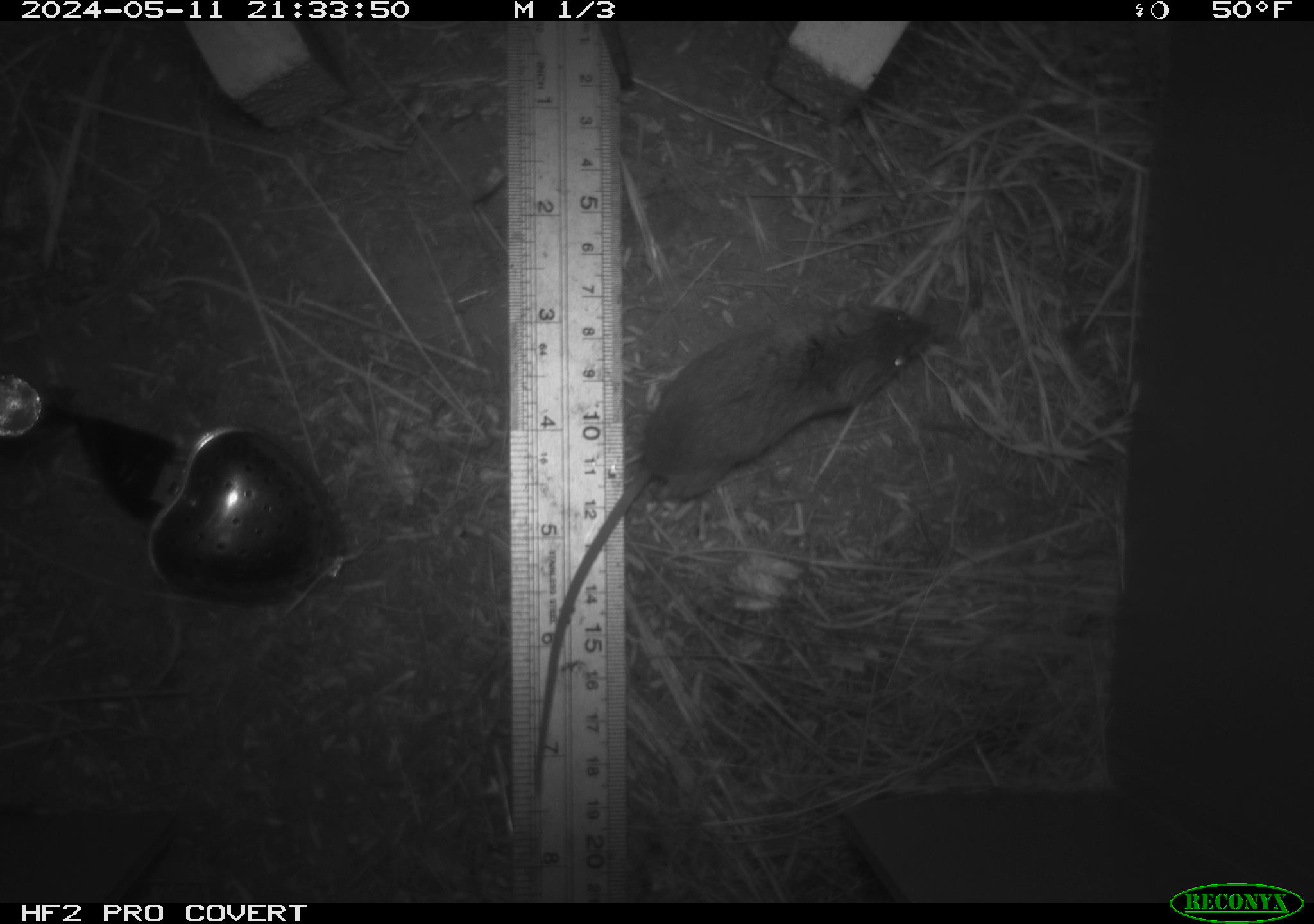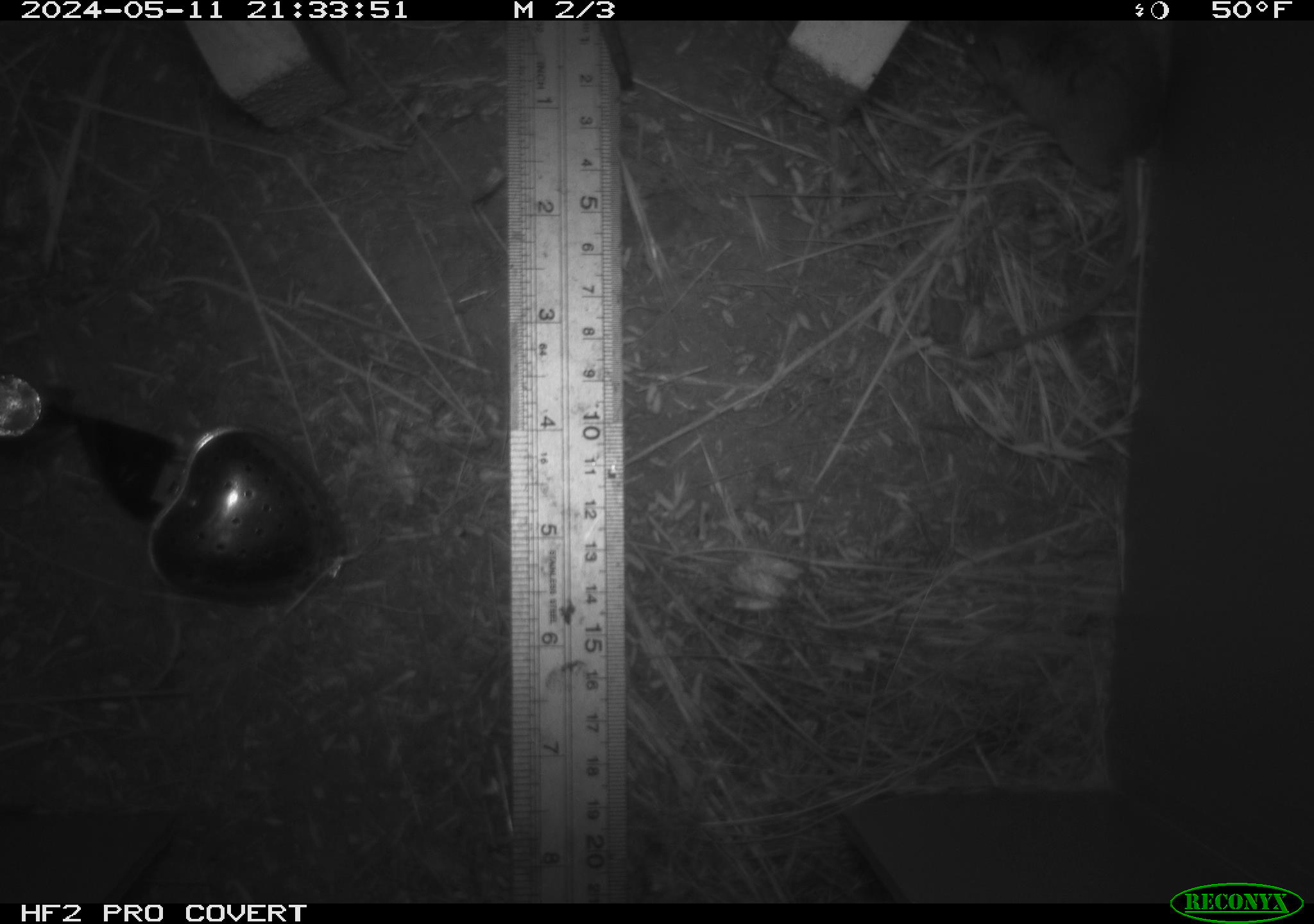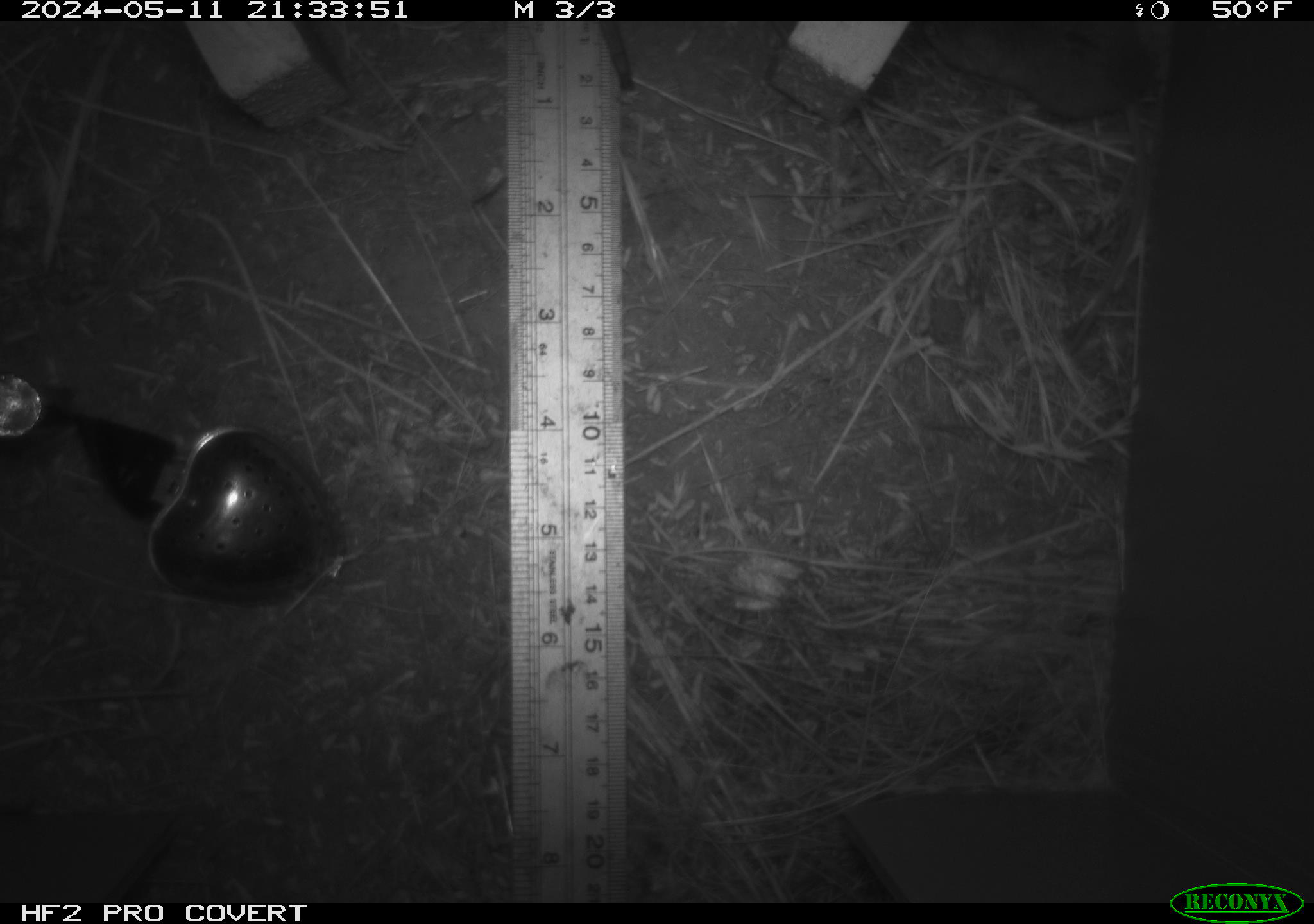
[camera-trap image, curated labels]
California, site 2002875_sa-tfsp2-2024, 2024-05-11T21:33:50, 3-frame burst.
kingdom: Animalia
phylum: Chordata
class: Mammalia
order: Rodentia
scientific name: Rodentia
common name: mouse species